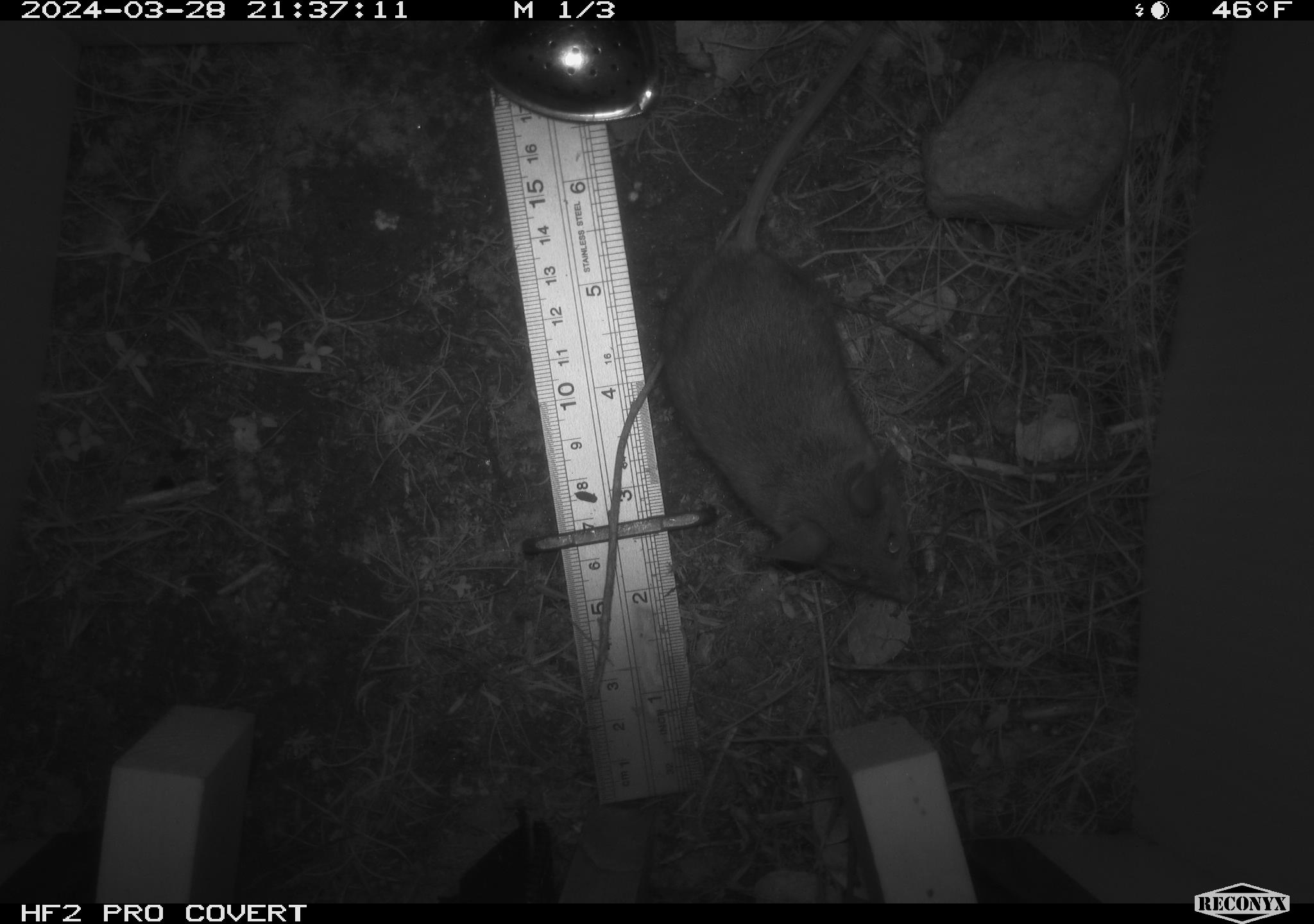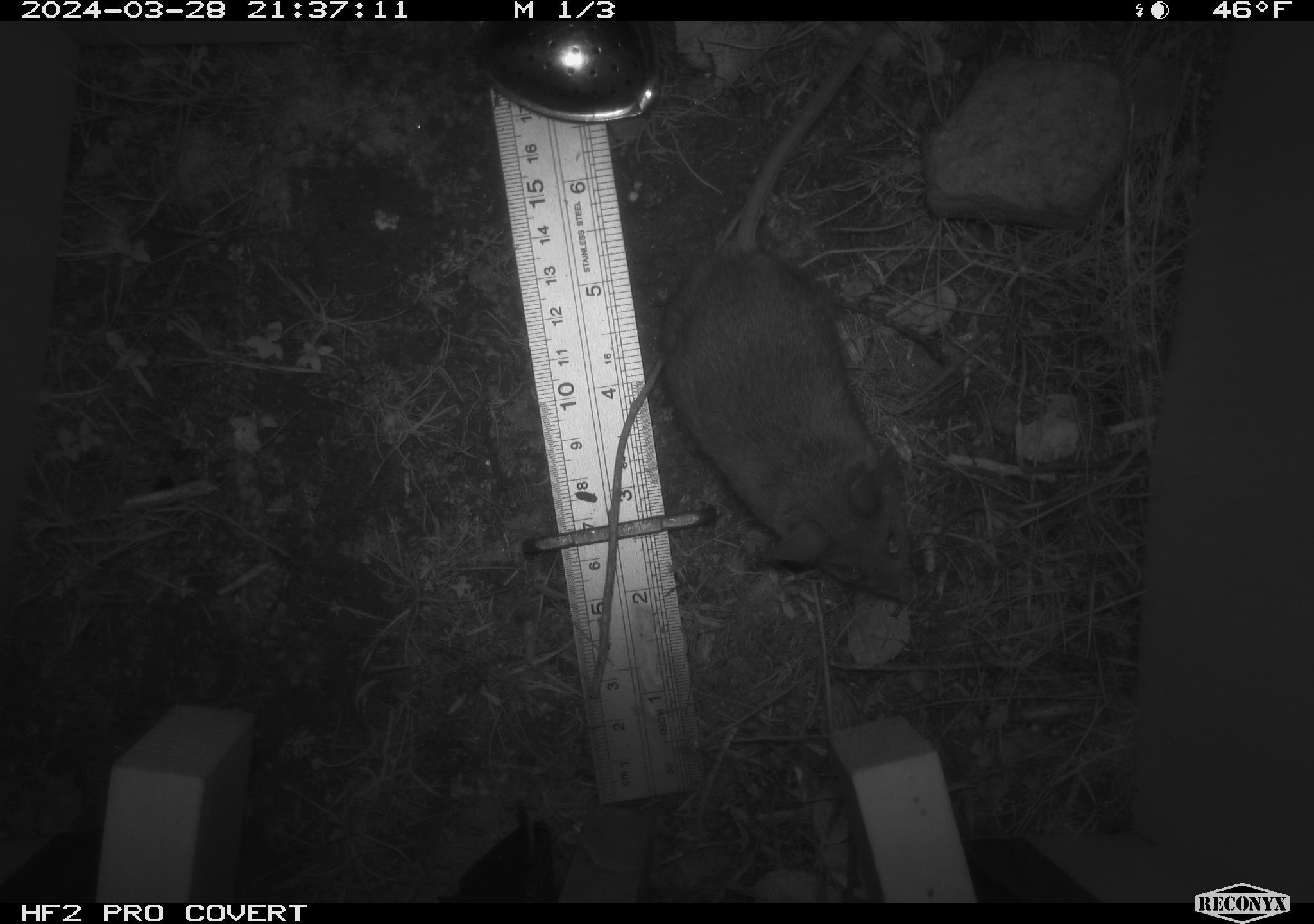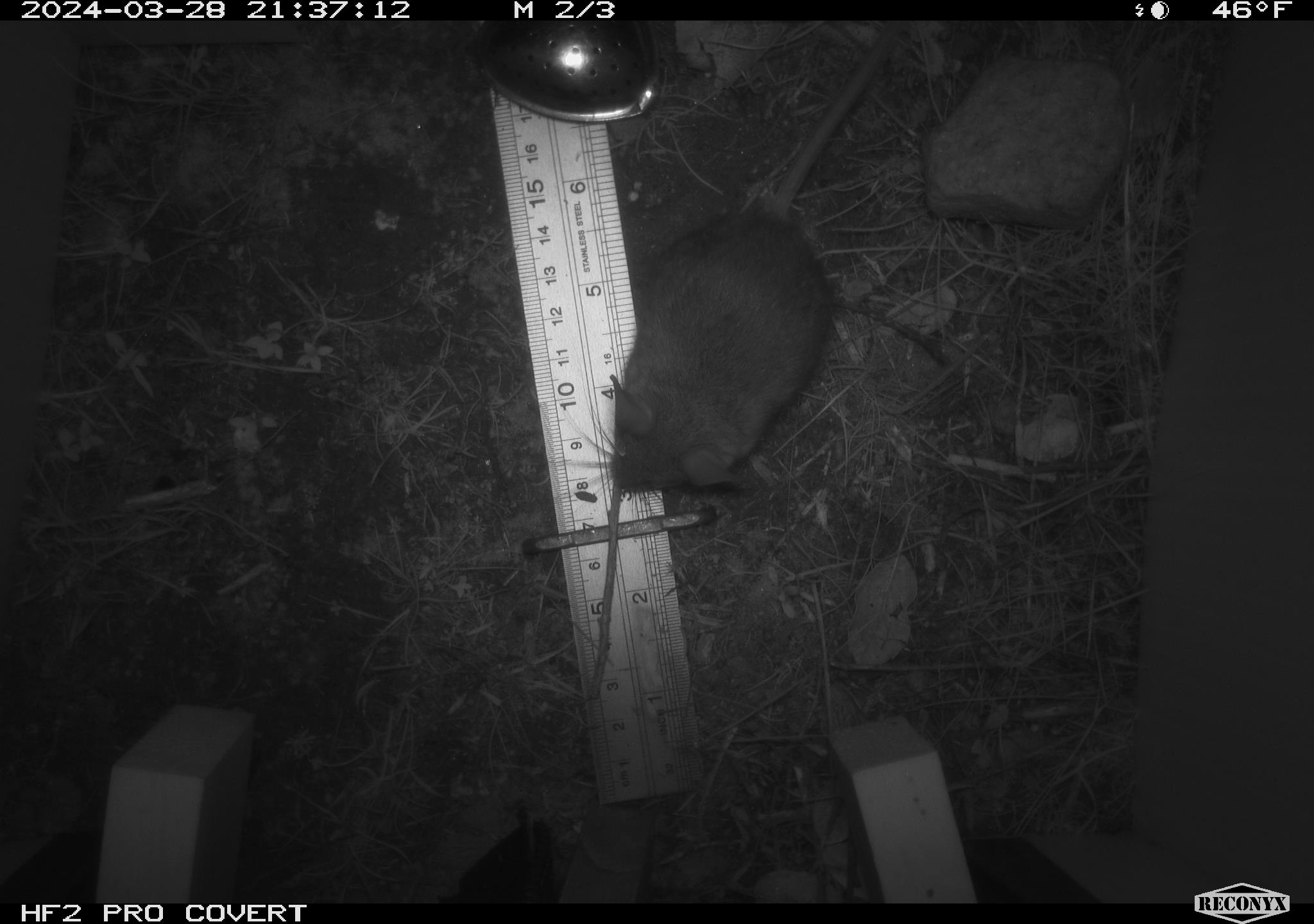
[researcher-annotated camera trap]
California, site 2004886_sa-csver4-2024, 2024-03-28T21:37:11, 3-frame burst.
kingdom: Animalia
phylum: Chordata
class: Mammalia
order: Rodentia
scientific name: Rodentia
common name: mouse species